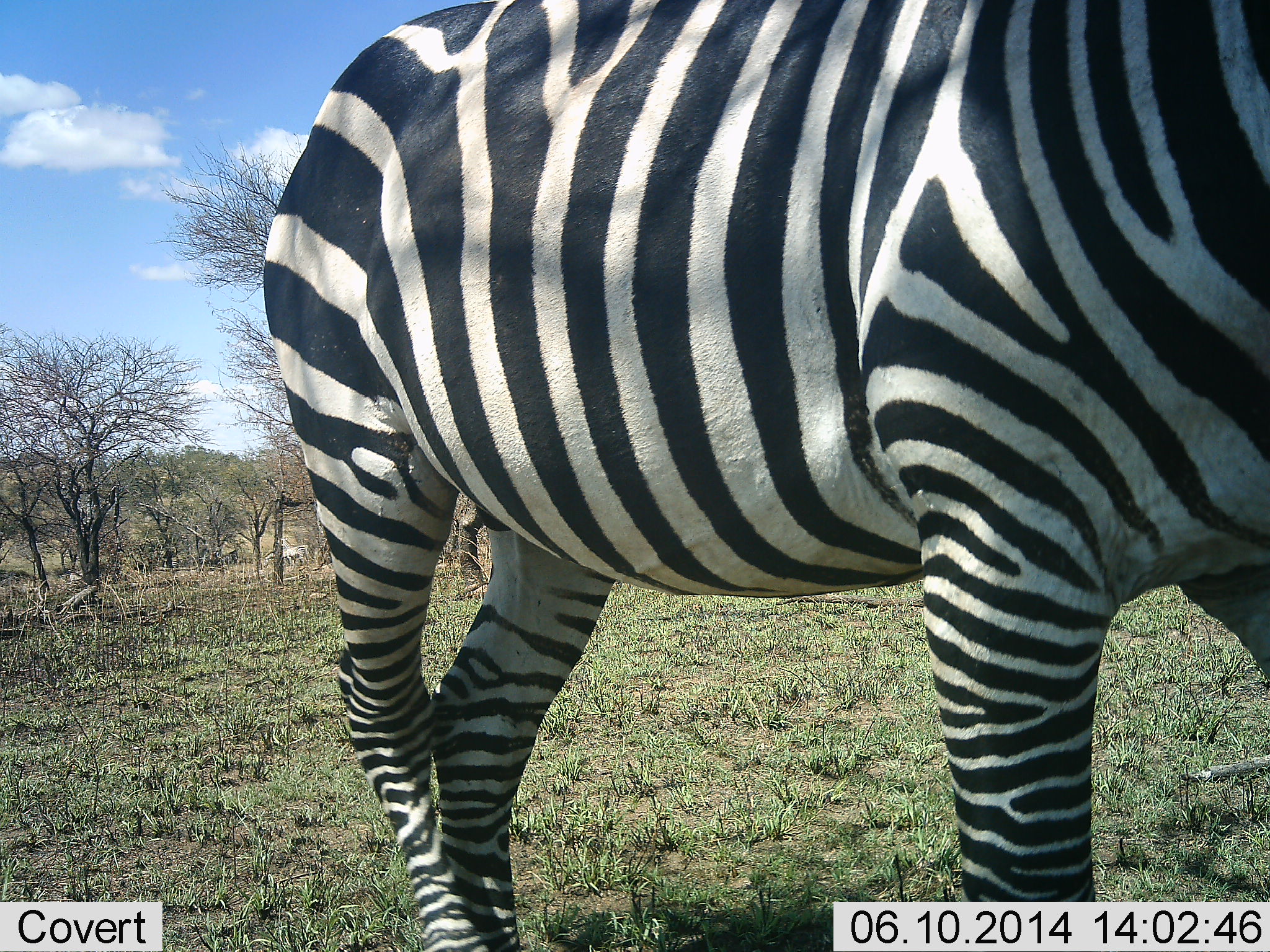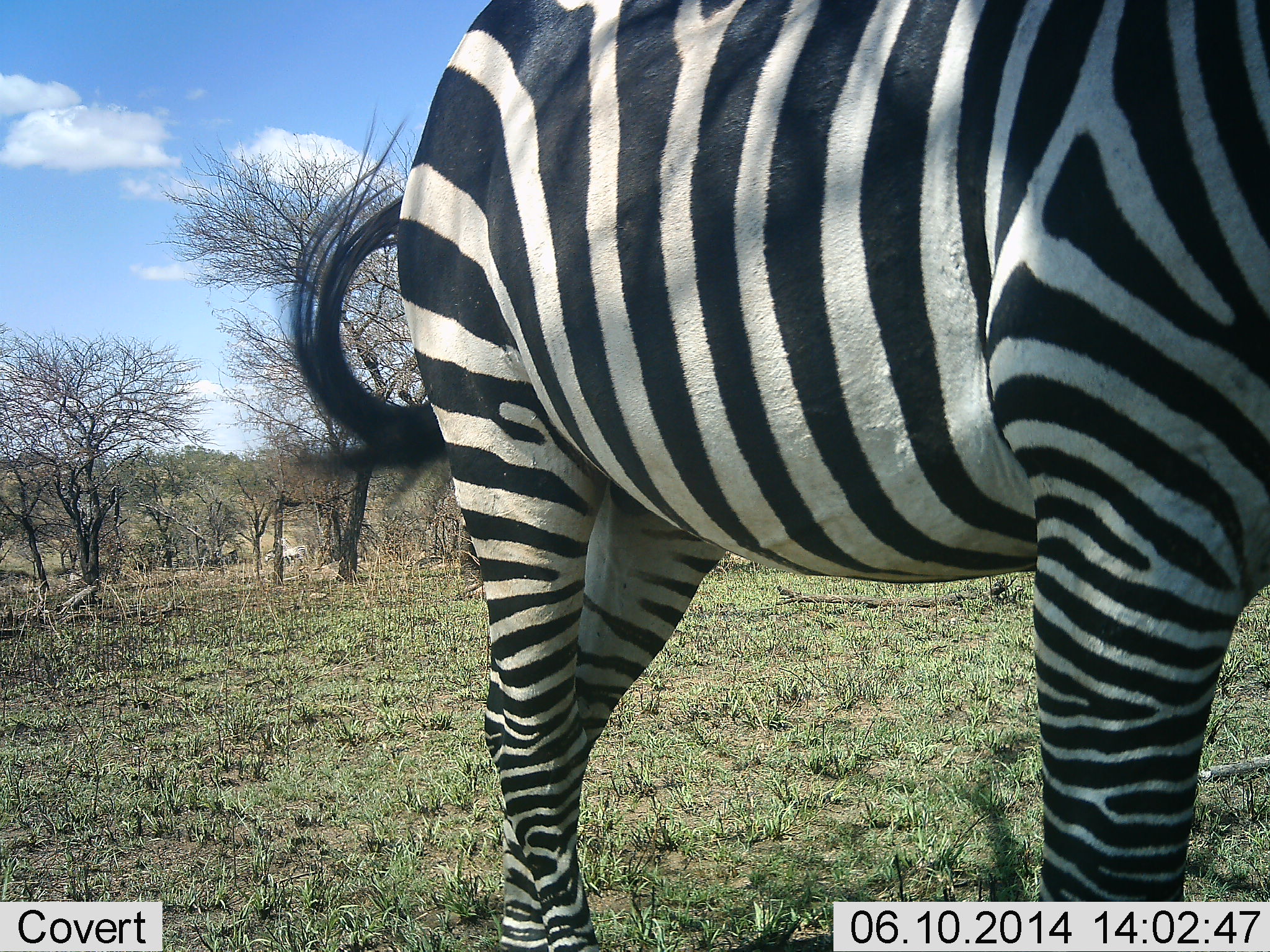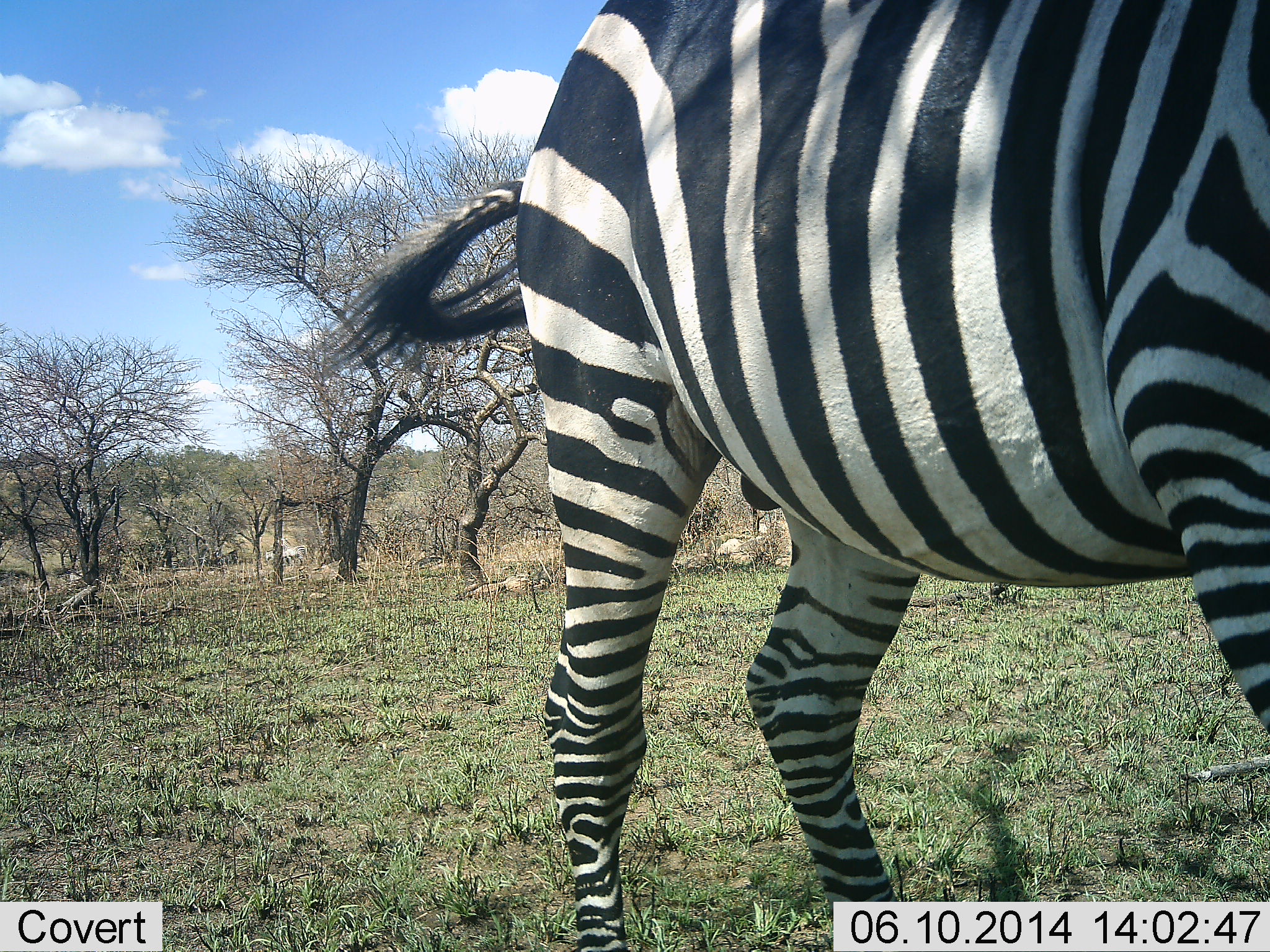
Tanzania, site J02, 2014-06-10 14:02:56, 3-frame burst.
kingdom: Animalia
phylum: Chordata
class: Mammalia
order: Perissodactyla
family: Equidae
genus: Equus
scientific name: Equus quagga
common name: plains zebra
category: zebra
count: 1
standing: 40%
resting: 0%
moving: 80%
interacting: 0%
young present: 0%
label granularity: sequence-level